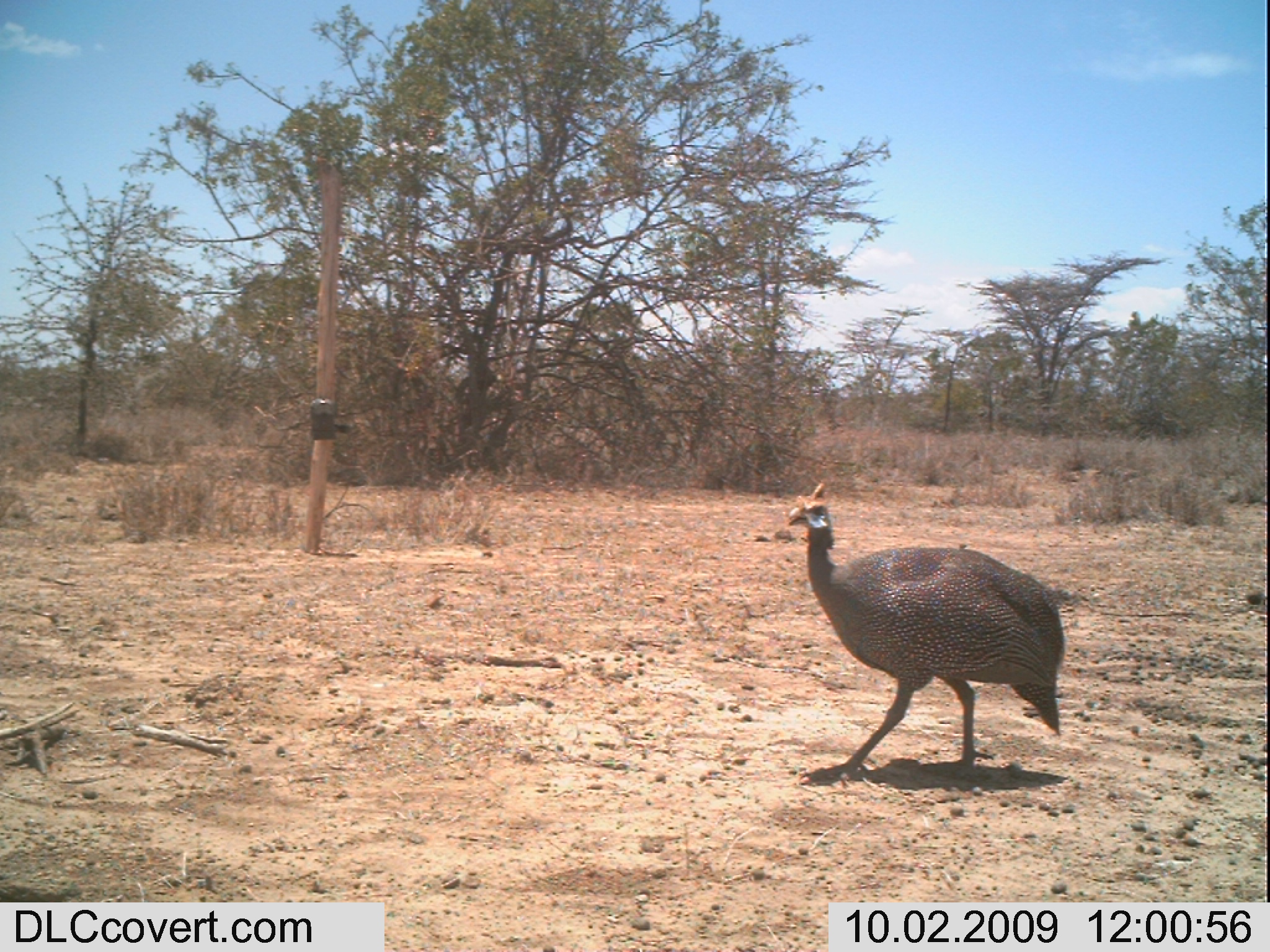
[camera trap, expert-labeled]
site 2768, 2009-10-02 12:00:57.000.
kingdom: Animalia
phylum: Chordata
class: Aves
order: Galliformes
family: Numididae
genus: Numida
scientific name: Numida meleagris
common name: helmeted guineafowl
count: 1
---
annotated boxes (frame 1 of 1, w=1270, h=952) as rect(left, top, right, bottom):
numida meleagris: rect(784, 480, 1066, 786)